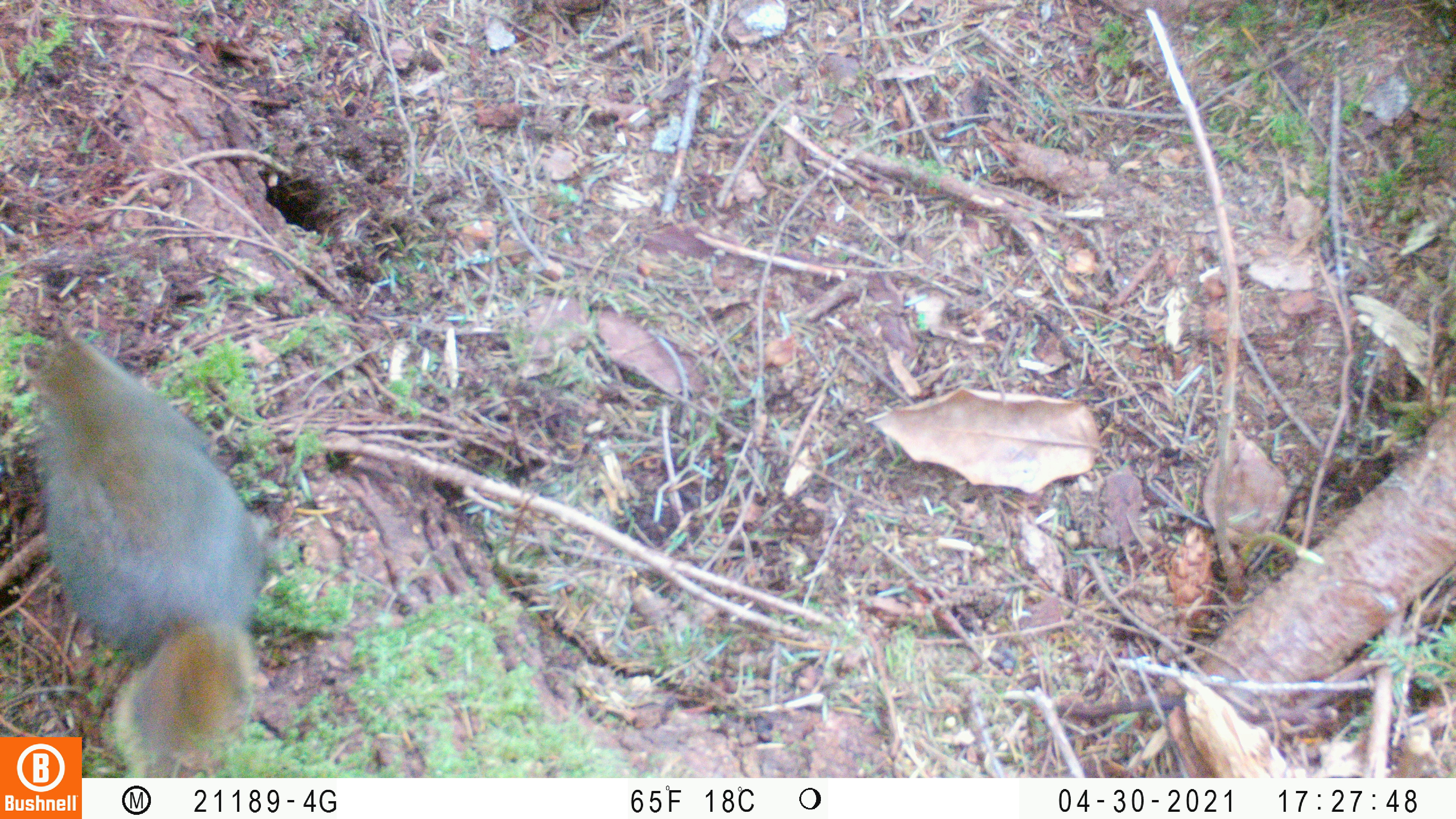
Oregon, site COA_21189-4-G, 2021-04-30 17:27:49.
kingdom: Animalia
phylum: Chordata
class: Mammalia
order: Rodentia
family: Sciuridae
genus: Tamiasciurus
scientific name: Tamiasciurus douglasii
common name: douglas squirrel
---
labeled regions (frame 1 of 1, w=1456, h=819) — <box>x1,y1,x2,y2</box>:
douglas squirrel: <box>11,326,274,732</box>